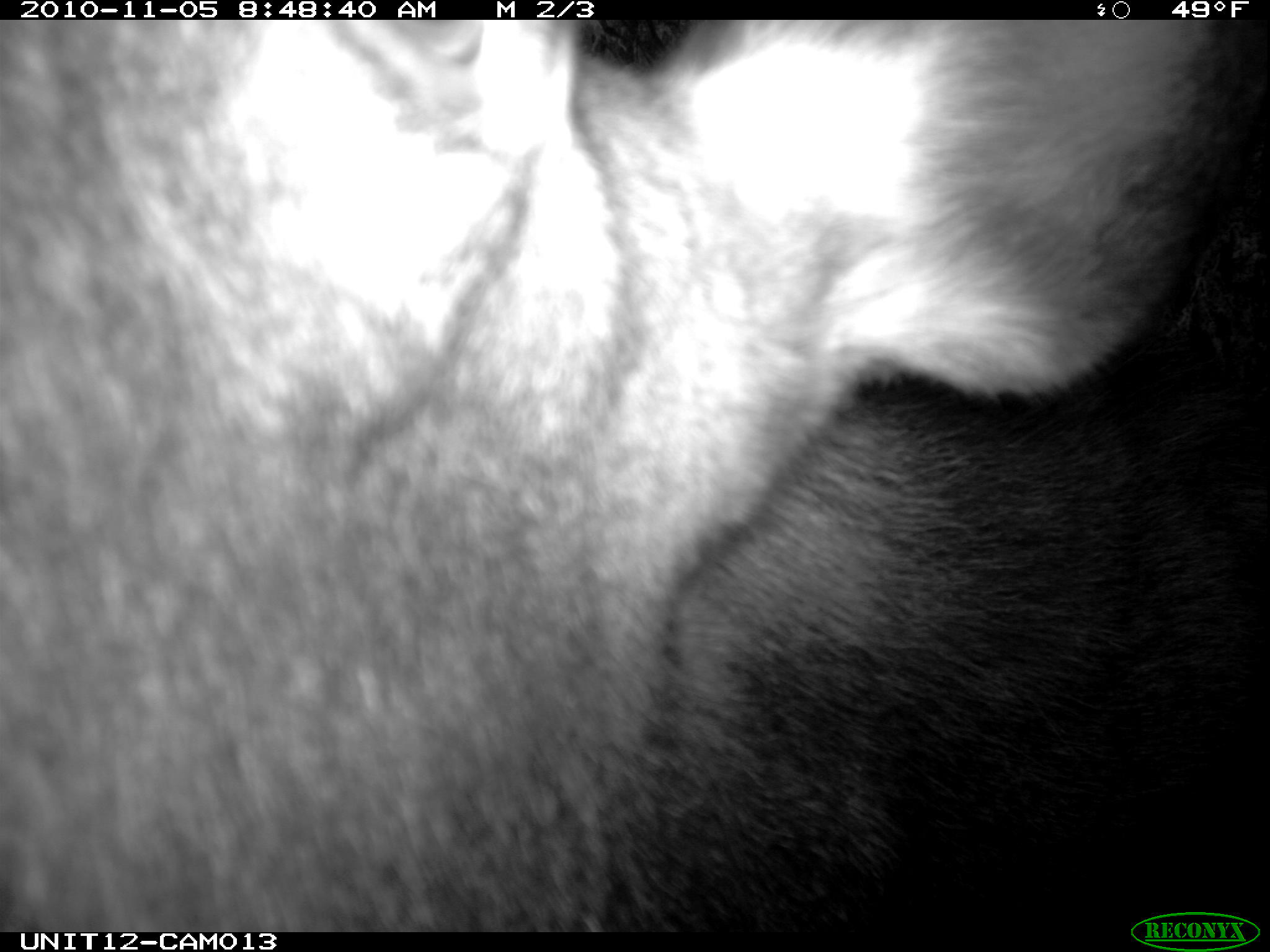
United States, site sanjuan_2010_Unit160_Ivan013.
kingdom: Animalia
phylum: Chordata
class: Mammalia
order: Artiodactyla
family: Cervidae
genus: Alces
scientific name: Alces alces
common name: moose